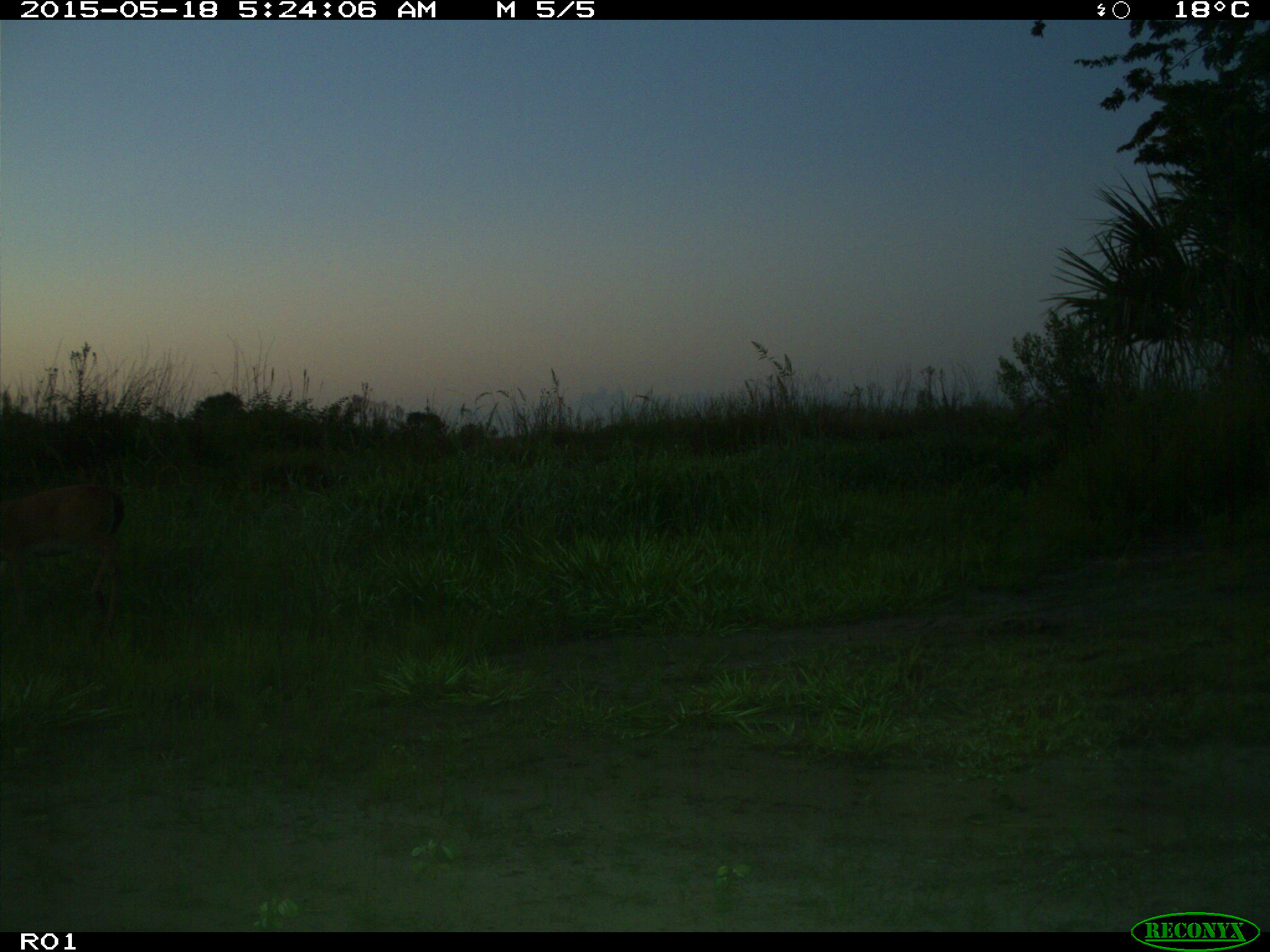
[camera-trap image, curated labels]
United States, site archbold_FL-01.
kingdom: Animalia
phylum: Chordata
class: Mammalia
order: Artiodactyla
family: Cervidae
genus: Odocoileus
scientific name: Odocoileus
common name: deer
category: unidentified deer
Unidentified deer (deer) (Odocoileus).